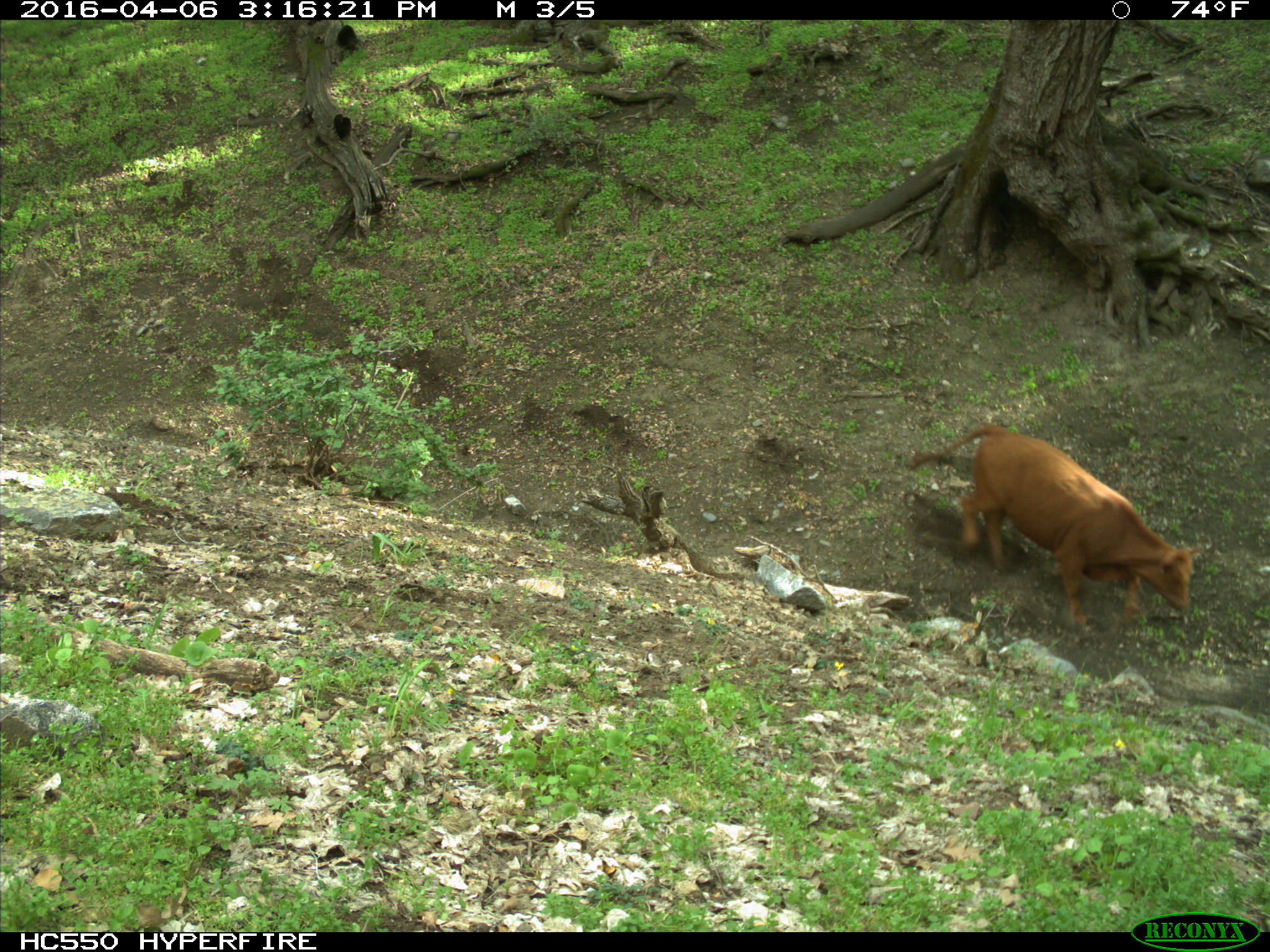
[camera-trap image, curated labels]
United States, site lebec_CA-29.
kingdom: Animalia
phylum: Chordata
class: Mammalia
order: Artiodactyla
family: Bovidae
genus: Bos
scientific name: Bos taurus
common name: domestic cow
Bos taurus (domestic cow).